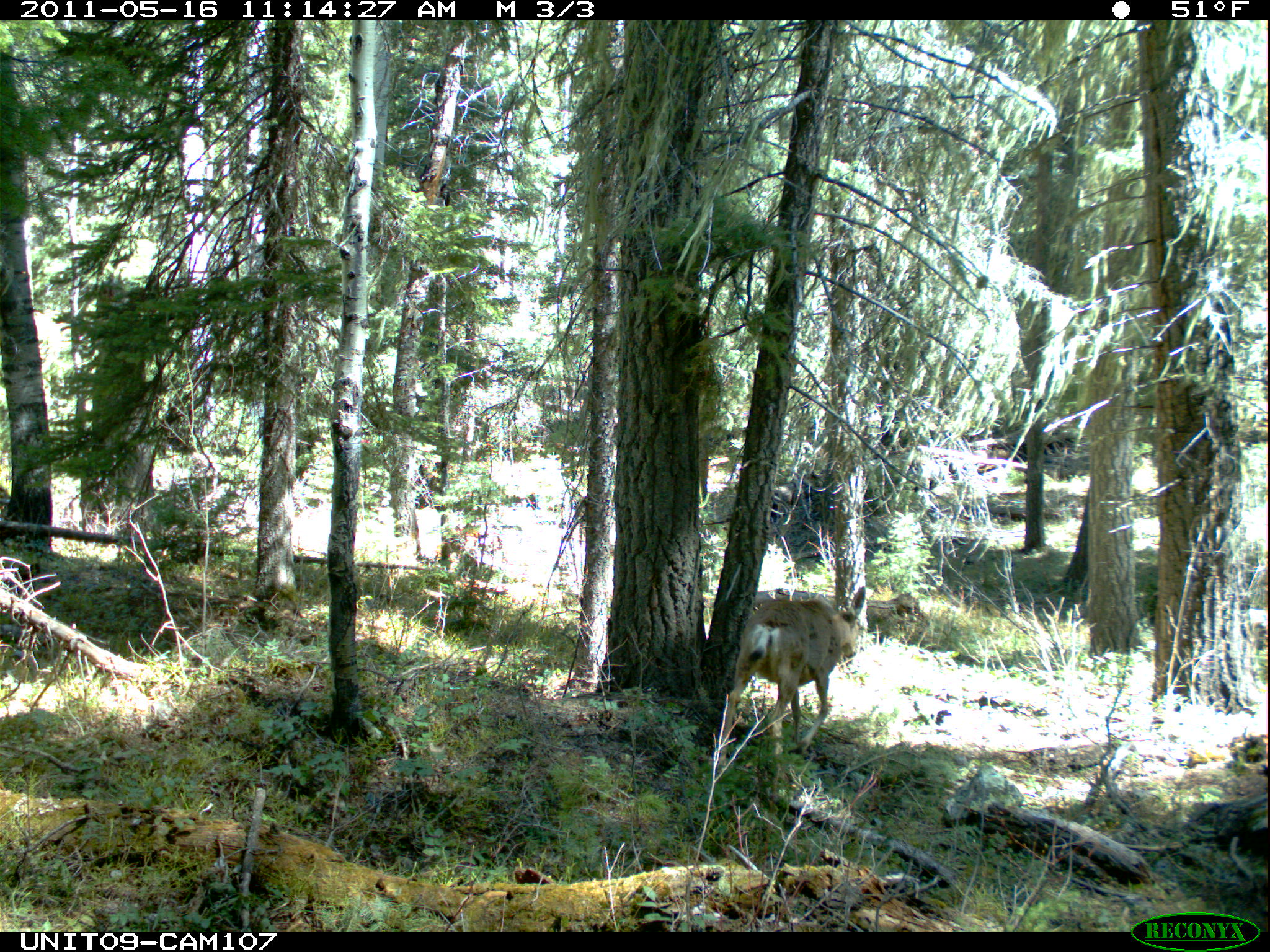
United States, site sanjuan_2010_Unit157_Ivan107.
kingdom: Animalia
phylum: Chordata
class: Mammalia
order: Artiodactyla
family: Cervidae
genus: Odocoileus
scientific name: Odocoileus hemionus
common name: mule deer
Odocoileus hemionus (mule deer).